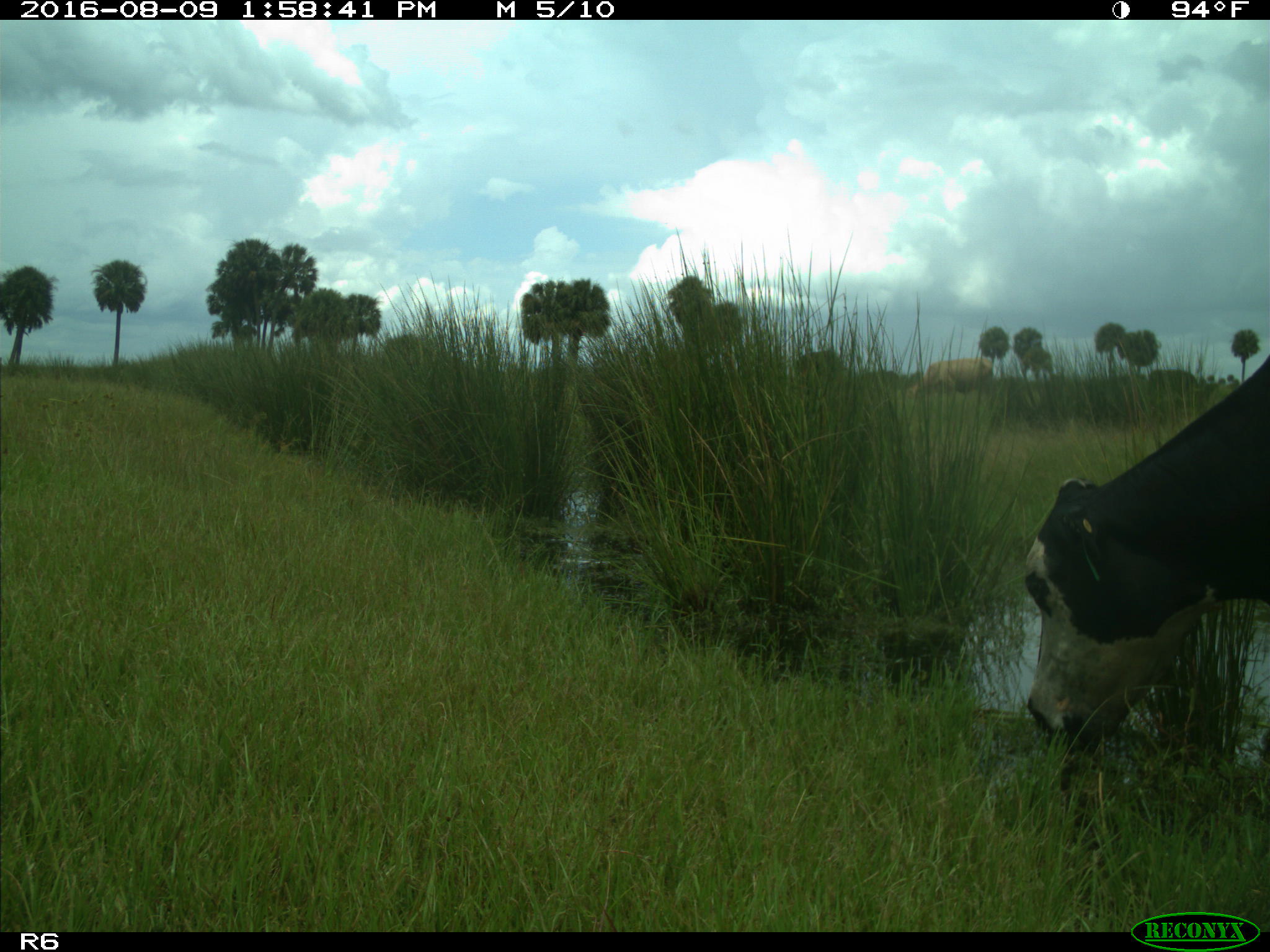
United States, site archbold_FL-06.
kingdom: Animalia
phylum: Chordata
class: Mammalia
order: Artiodactyla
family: Bovidae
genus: Bos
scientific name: Bos taurus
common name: domestic cow